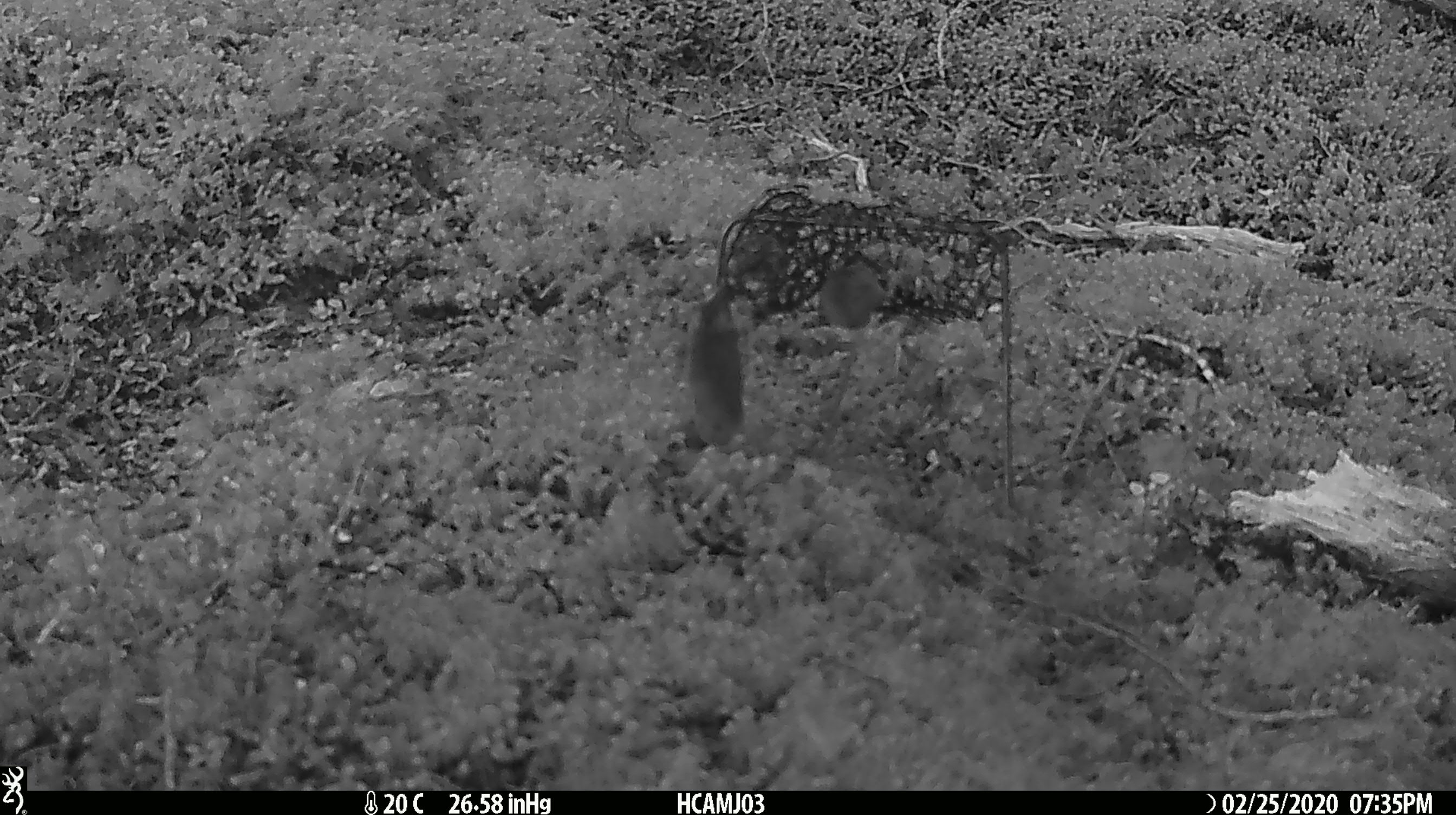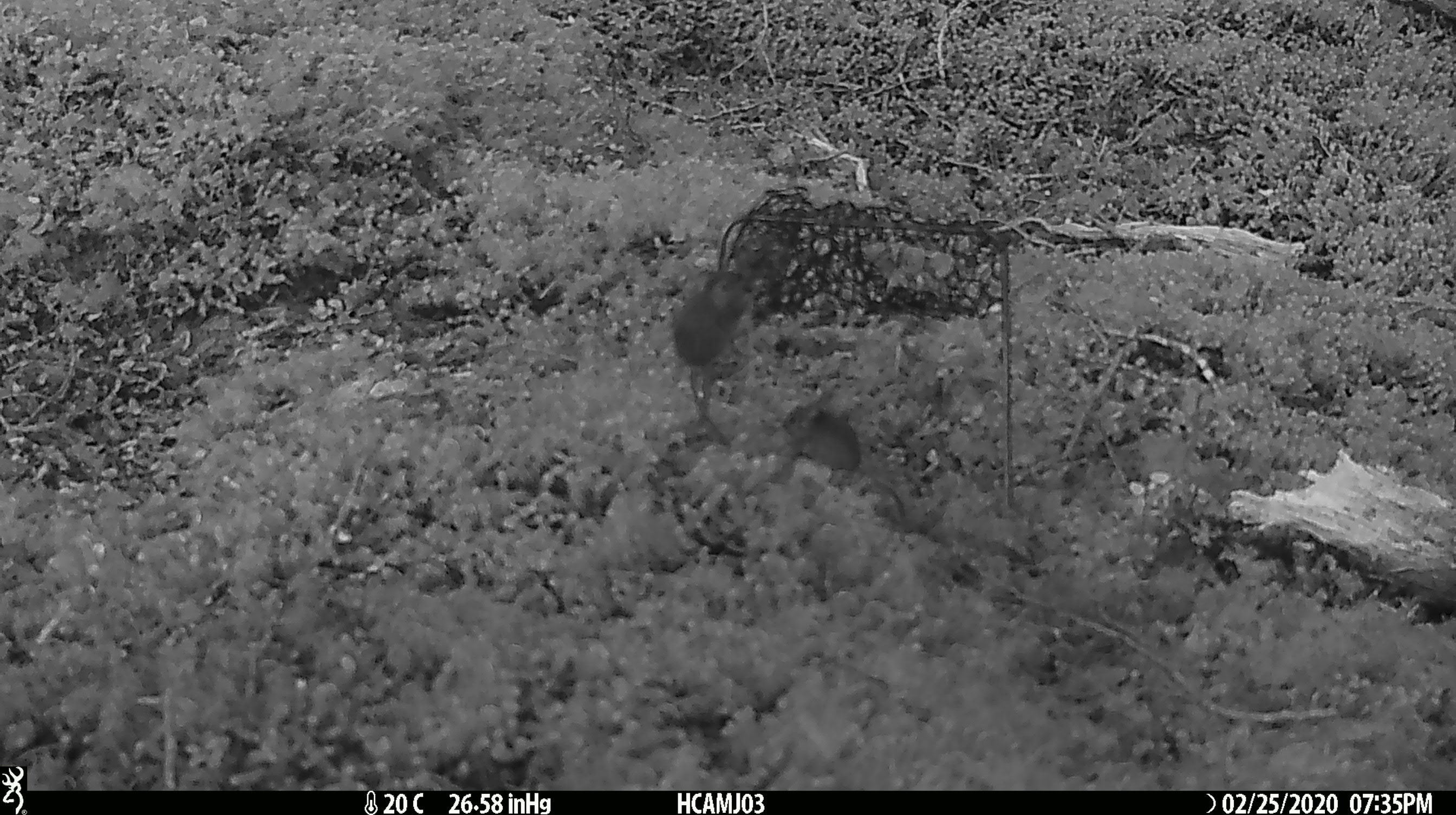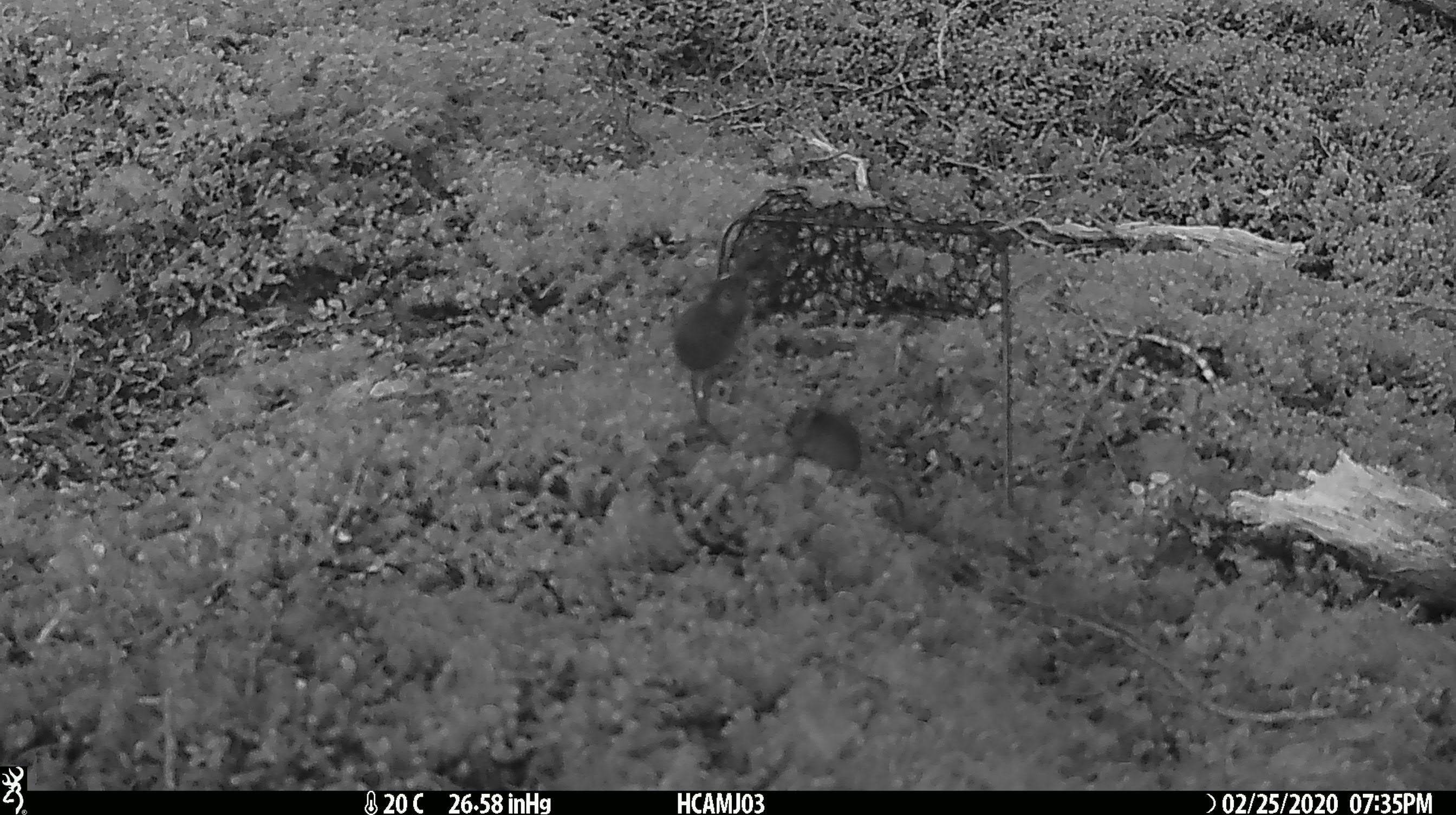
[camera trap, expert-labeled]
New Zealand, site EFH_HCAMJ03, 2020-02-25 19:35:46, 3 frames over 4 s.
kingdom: Animalia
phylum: Chordata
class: Mammalia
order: Rodentia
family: Muridae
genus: Mus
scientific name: Mus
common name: mouse